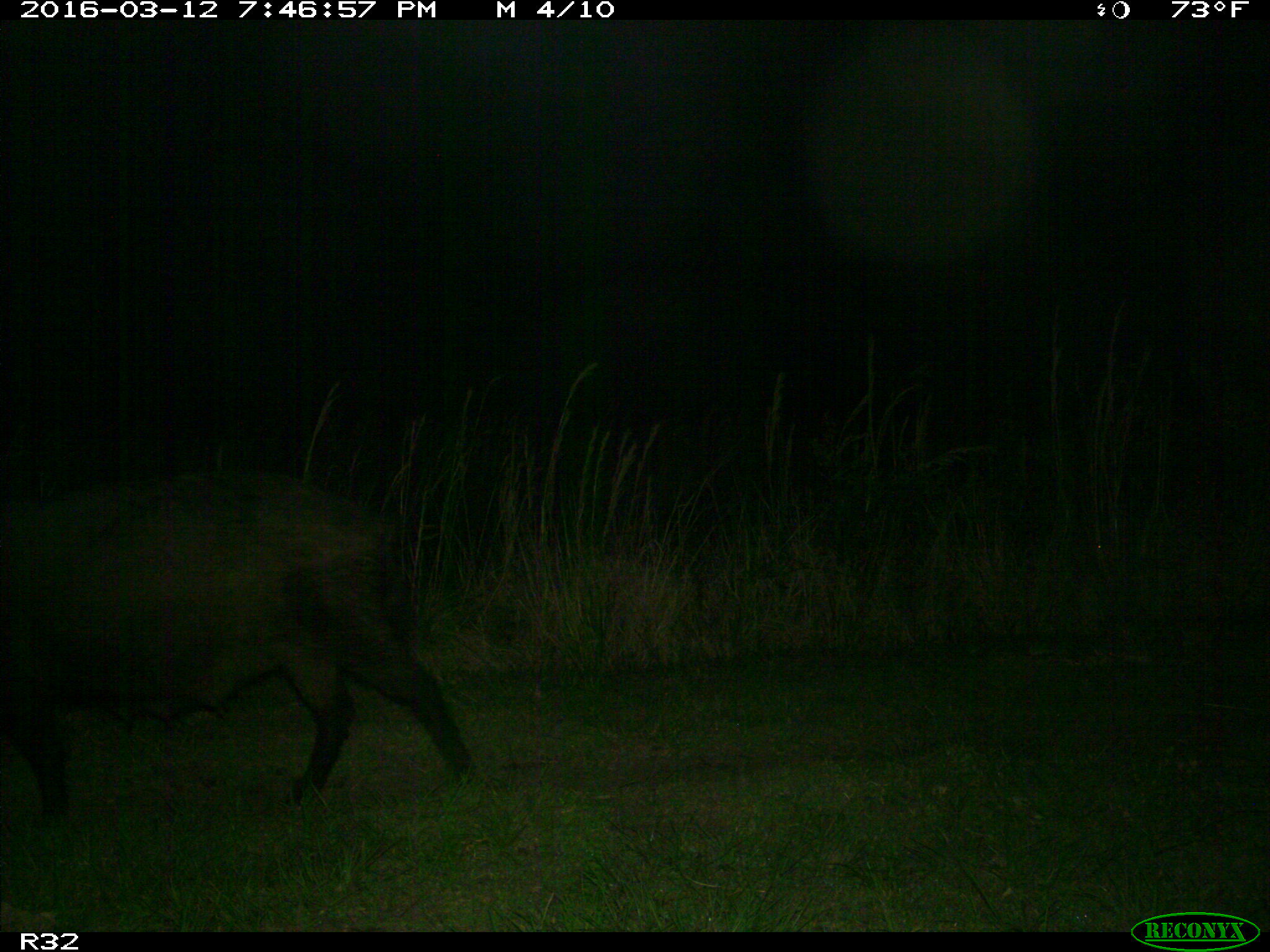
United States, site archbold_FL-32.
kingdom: Animalia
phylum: Chordata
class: Mammalia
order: Artiodactyla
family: Suidae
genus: Sus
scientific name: Sus scrofa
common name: wild boar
Sus scrofa (wild boar).